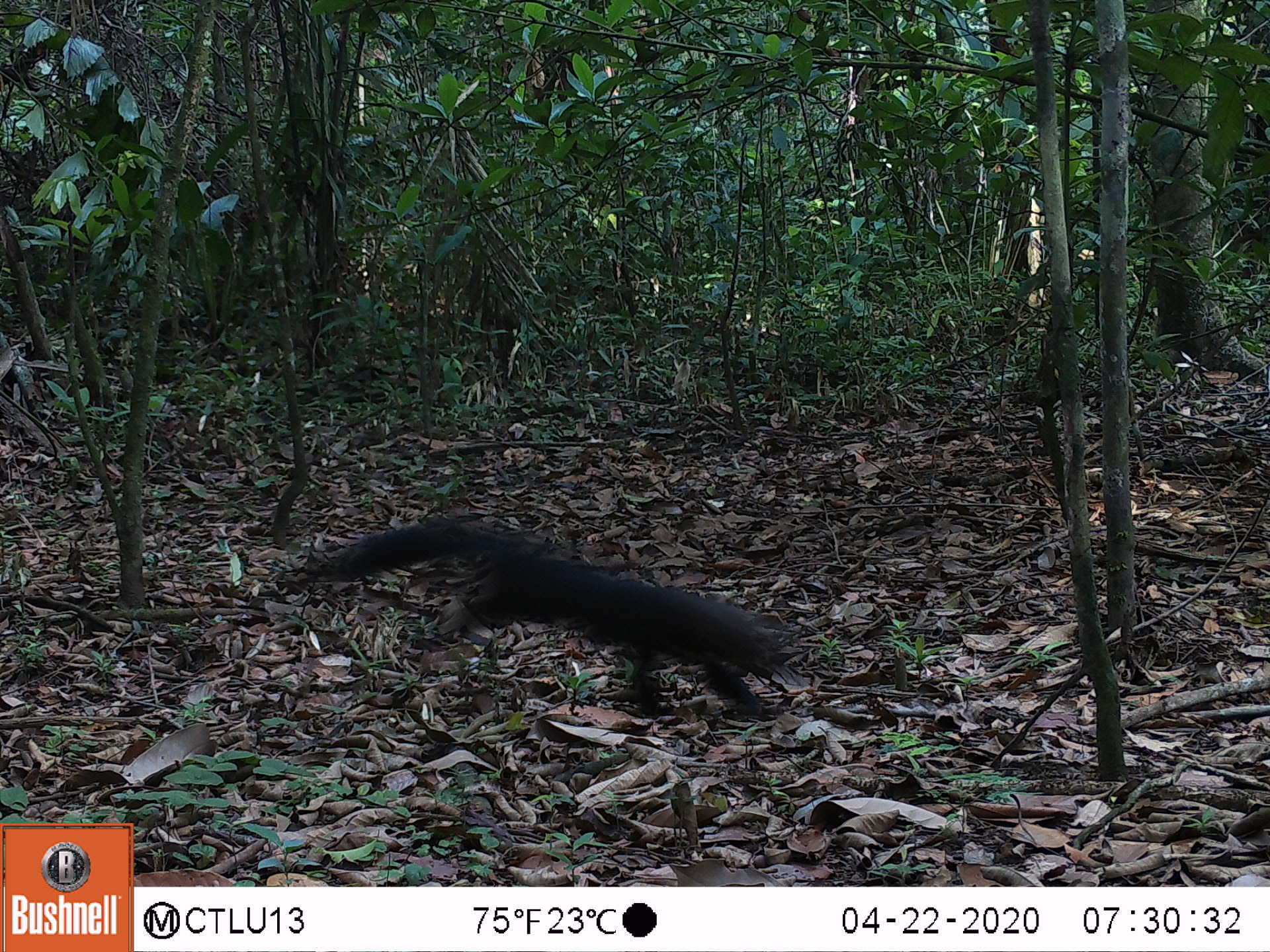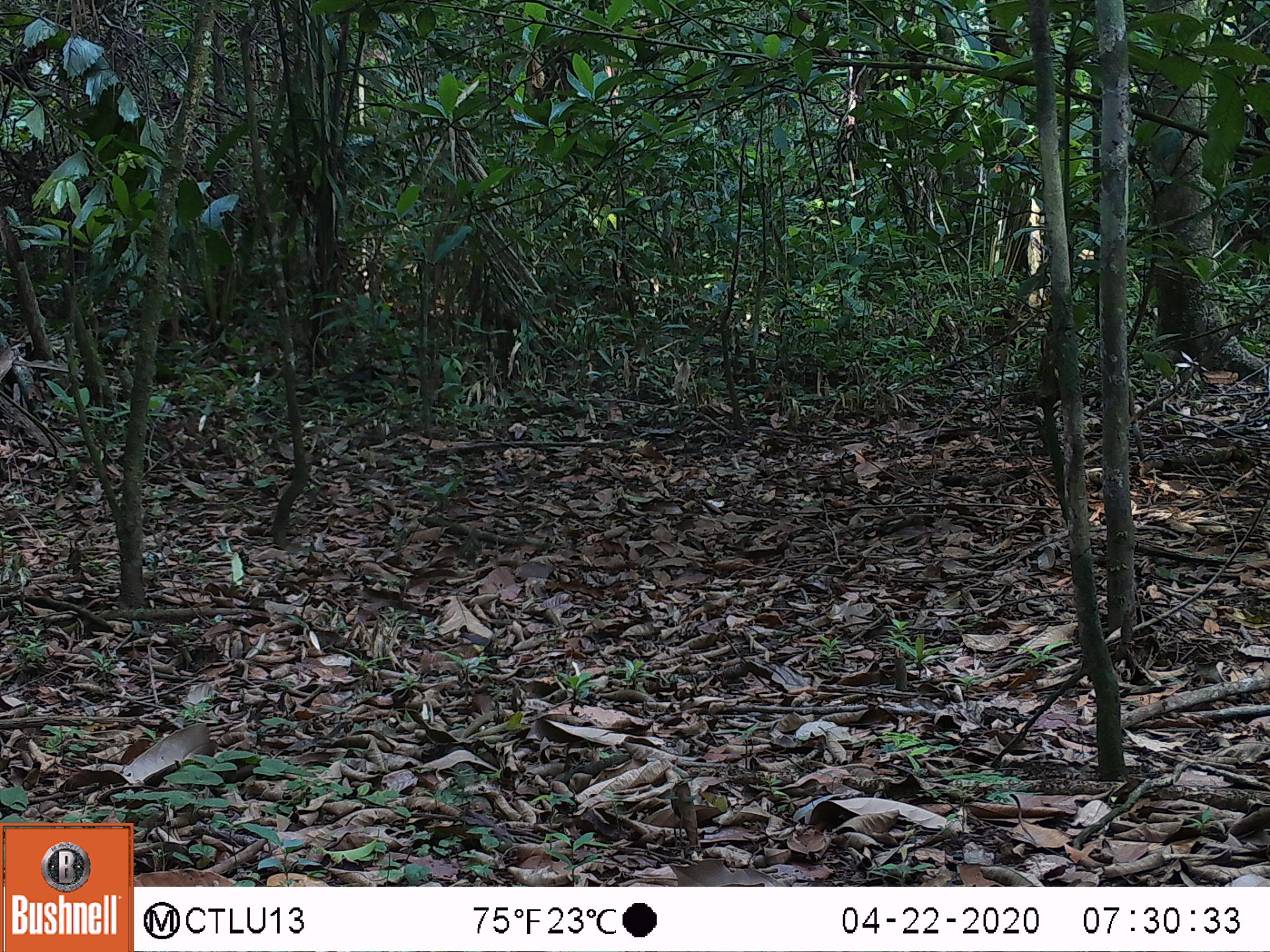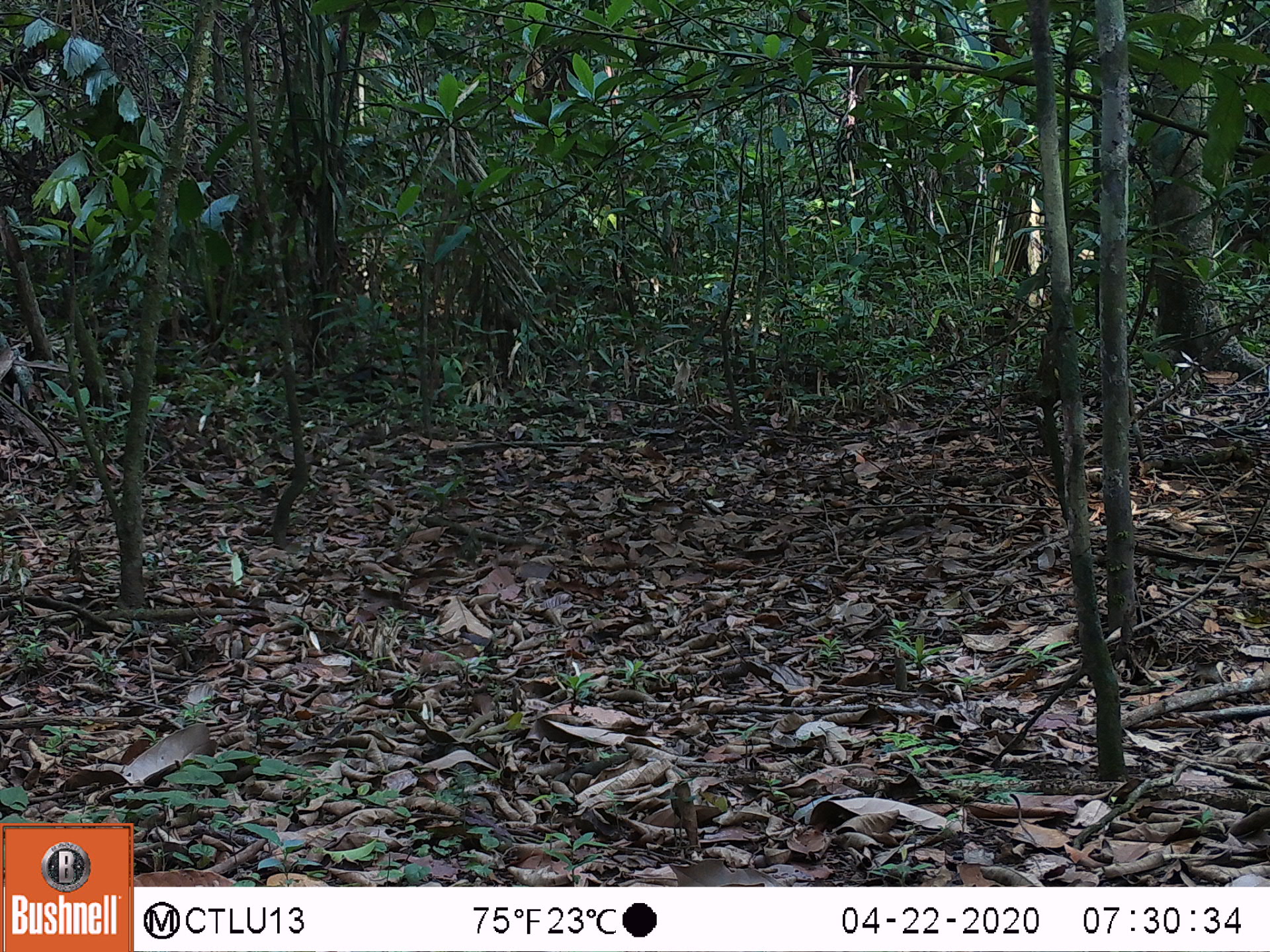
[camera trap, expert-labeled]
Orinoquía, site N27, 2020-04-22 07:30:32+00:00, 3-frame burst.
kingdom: Animalia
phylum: Chordata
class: Mammalia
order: Carnivora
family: Mustelidae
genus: Eira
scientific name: Eira barbara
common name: tayra